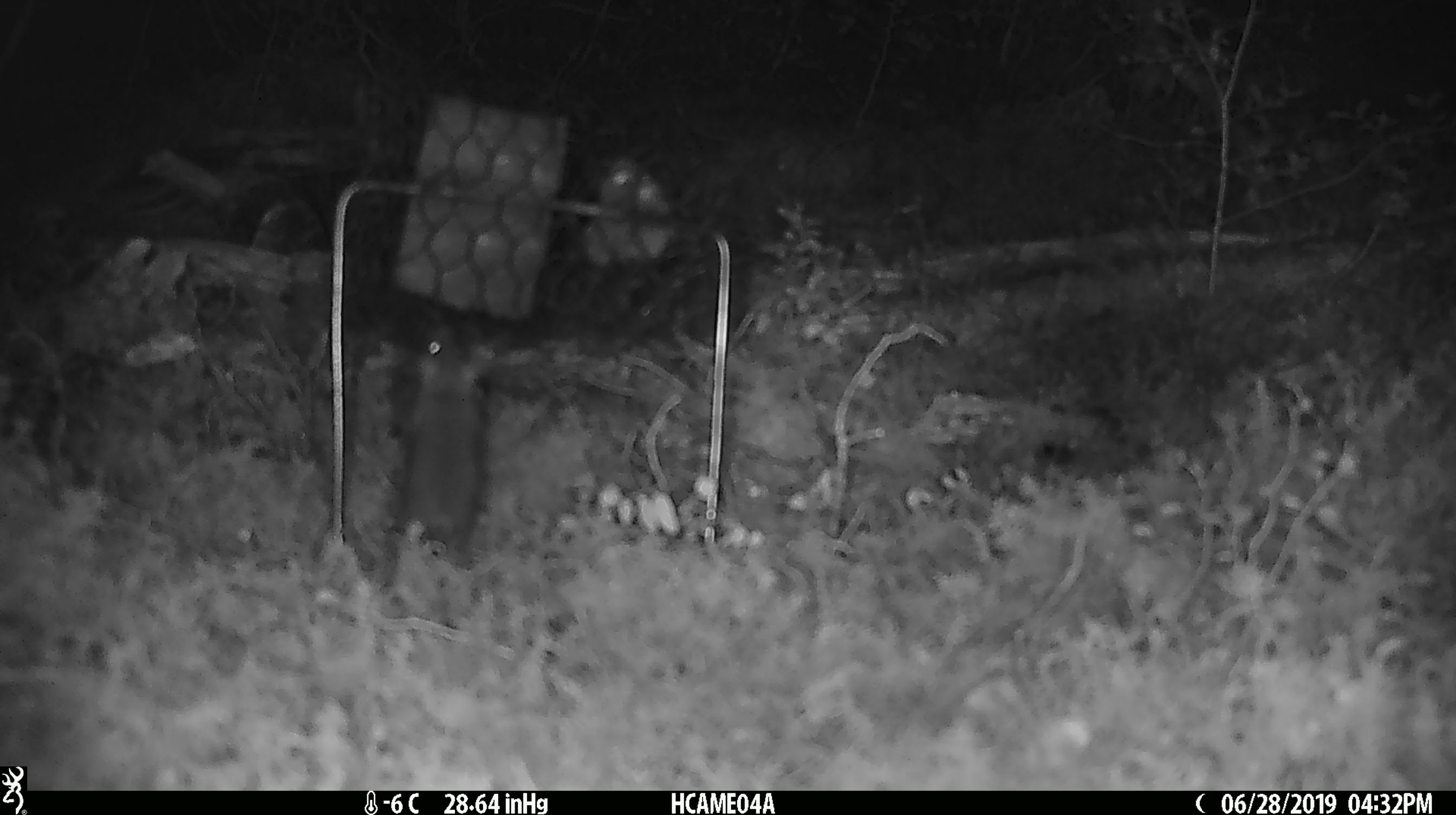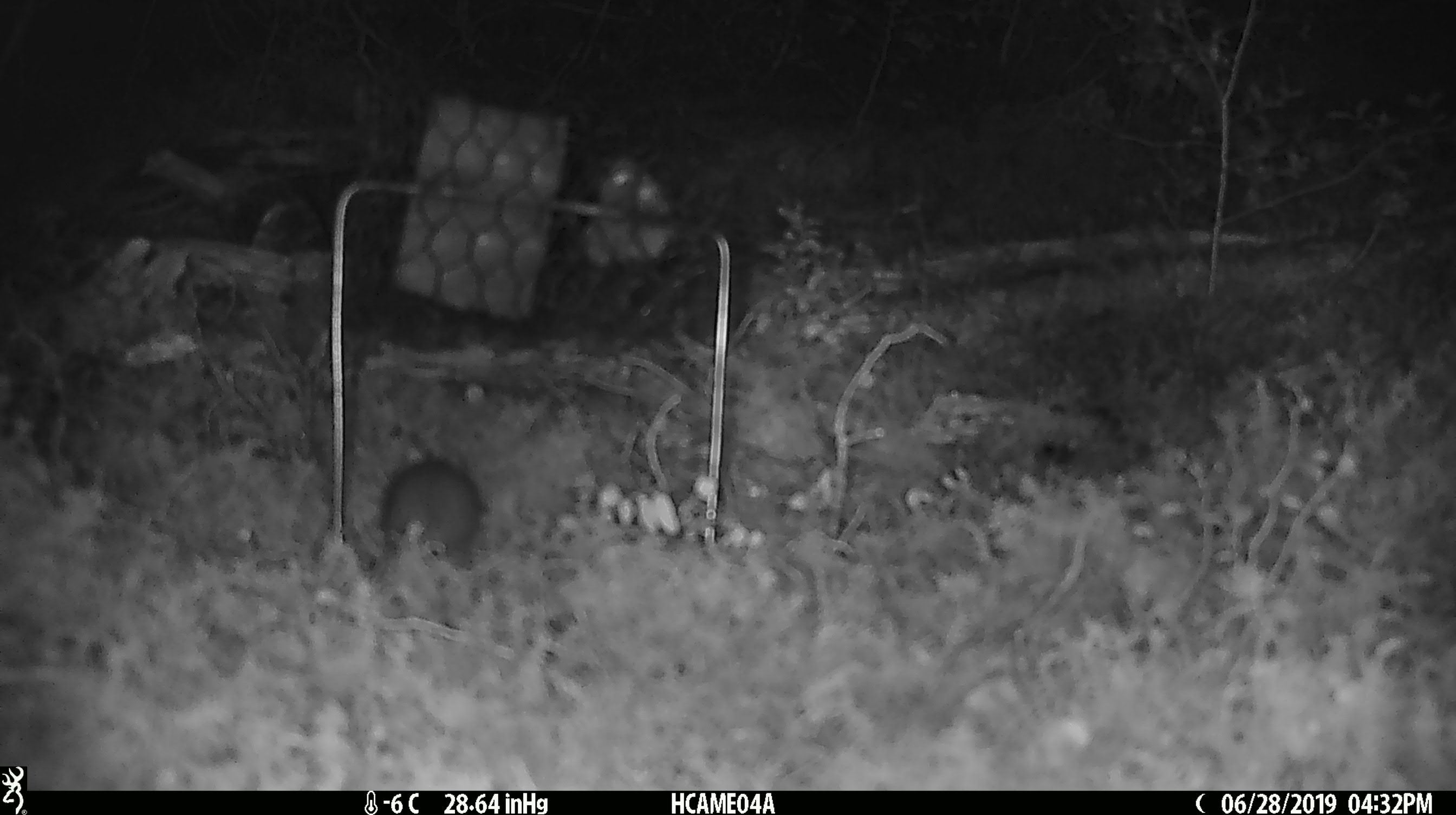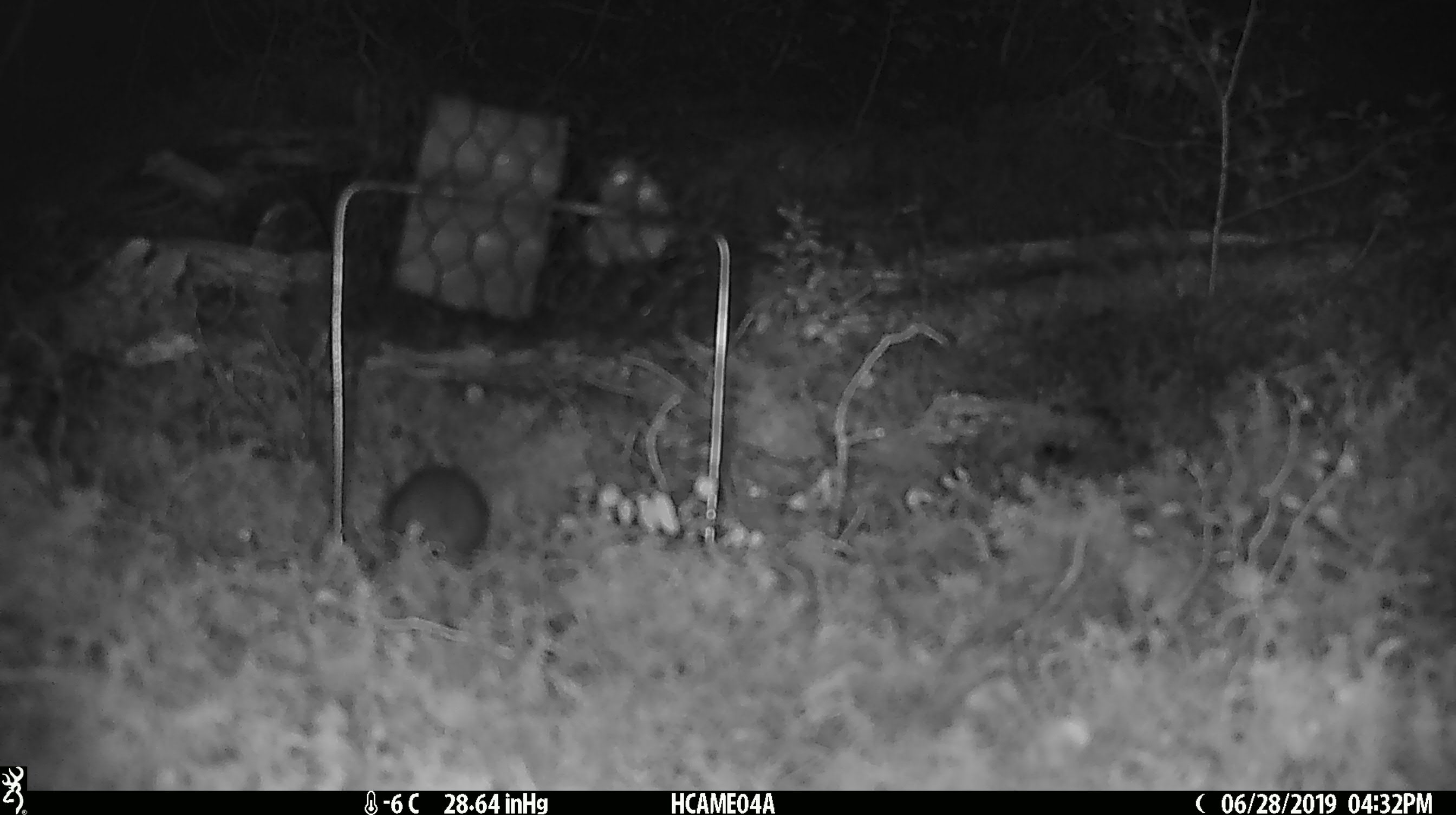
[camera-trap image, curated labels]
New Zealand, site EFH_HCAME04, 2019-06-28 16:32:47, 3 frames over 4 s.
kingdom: Animalia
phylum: Chordata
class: Mammalia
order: Rodentia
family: Muridae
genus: Mus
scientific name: Mus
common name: mouse